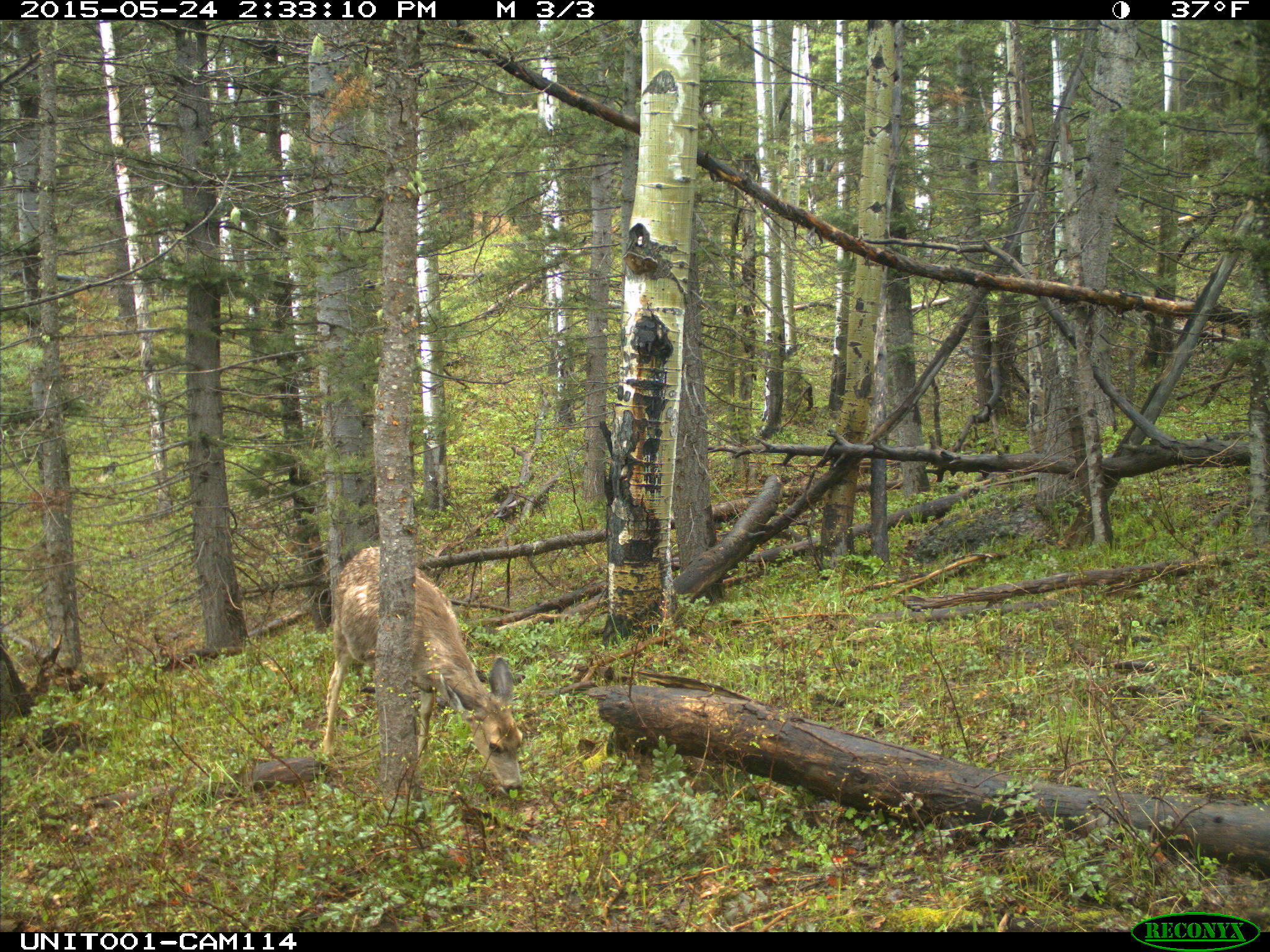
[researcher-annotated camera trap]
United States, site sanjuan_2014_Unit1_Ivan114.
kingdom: Animalia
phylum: Chordata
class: Mammalia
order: Artiodactyla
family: Cervidae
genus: Odocoileus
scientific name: Odocoileus hemionus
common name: mule deer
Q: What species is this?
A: Odocoileus hemionus (mule deer).